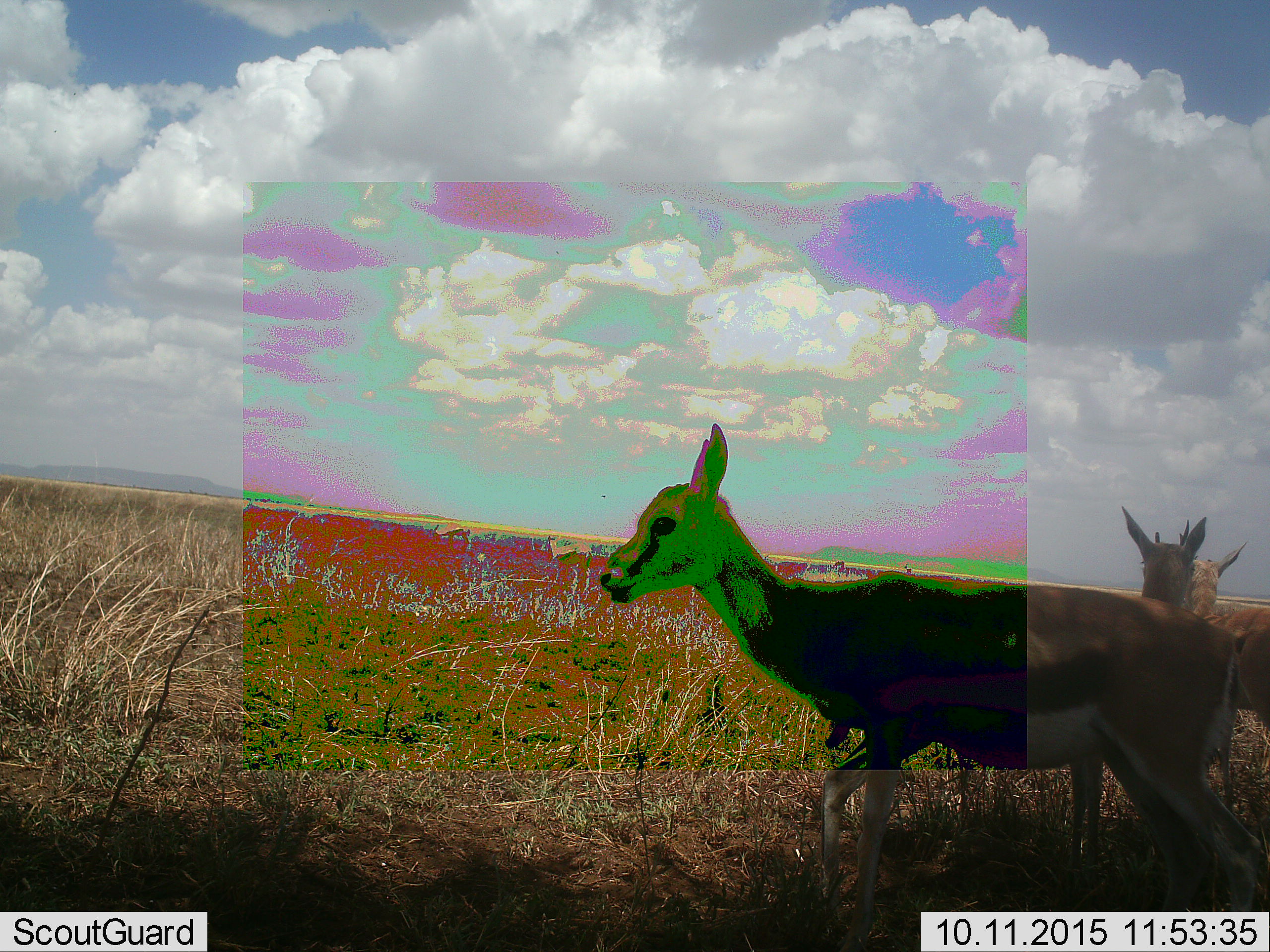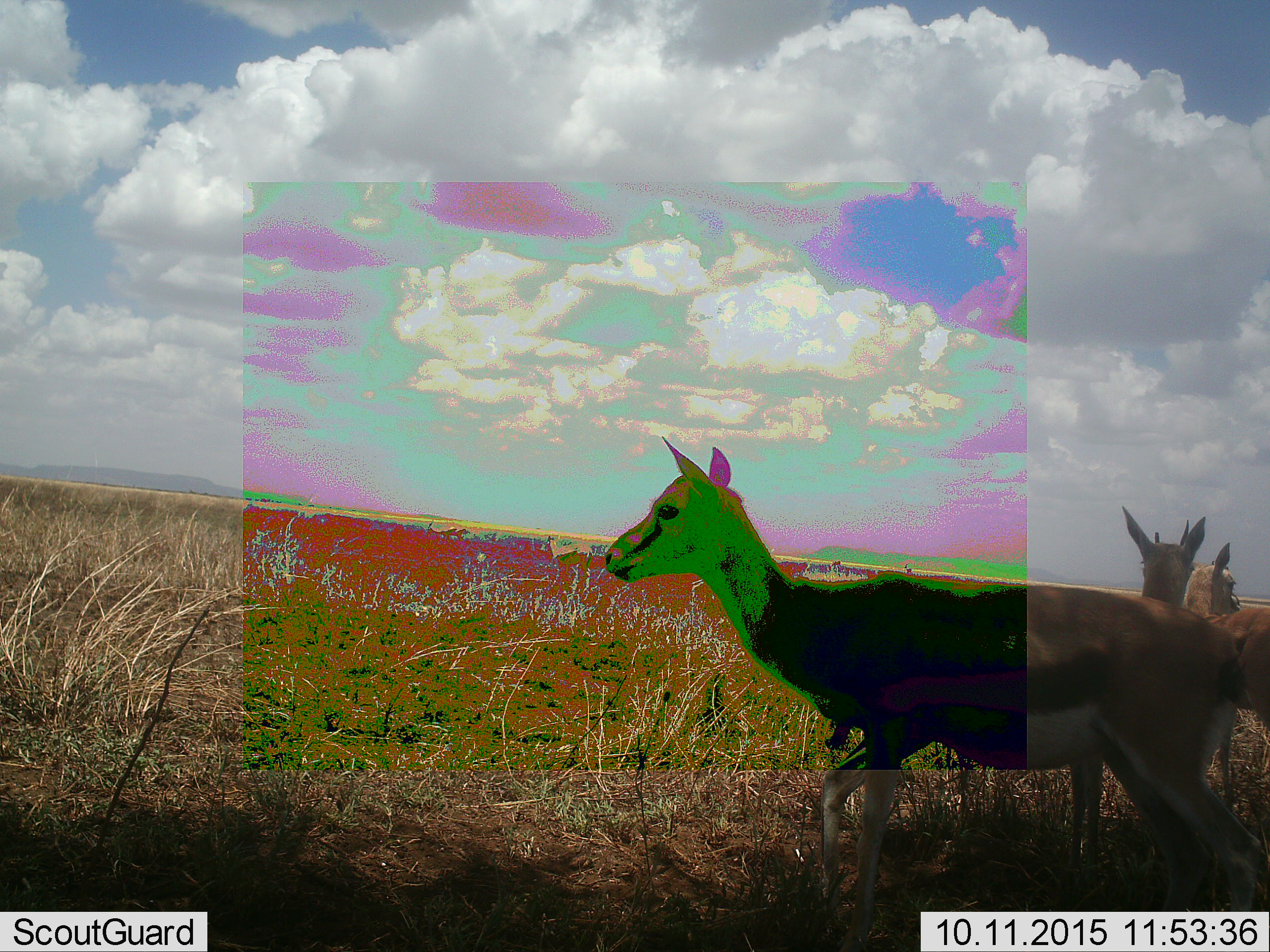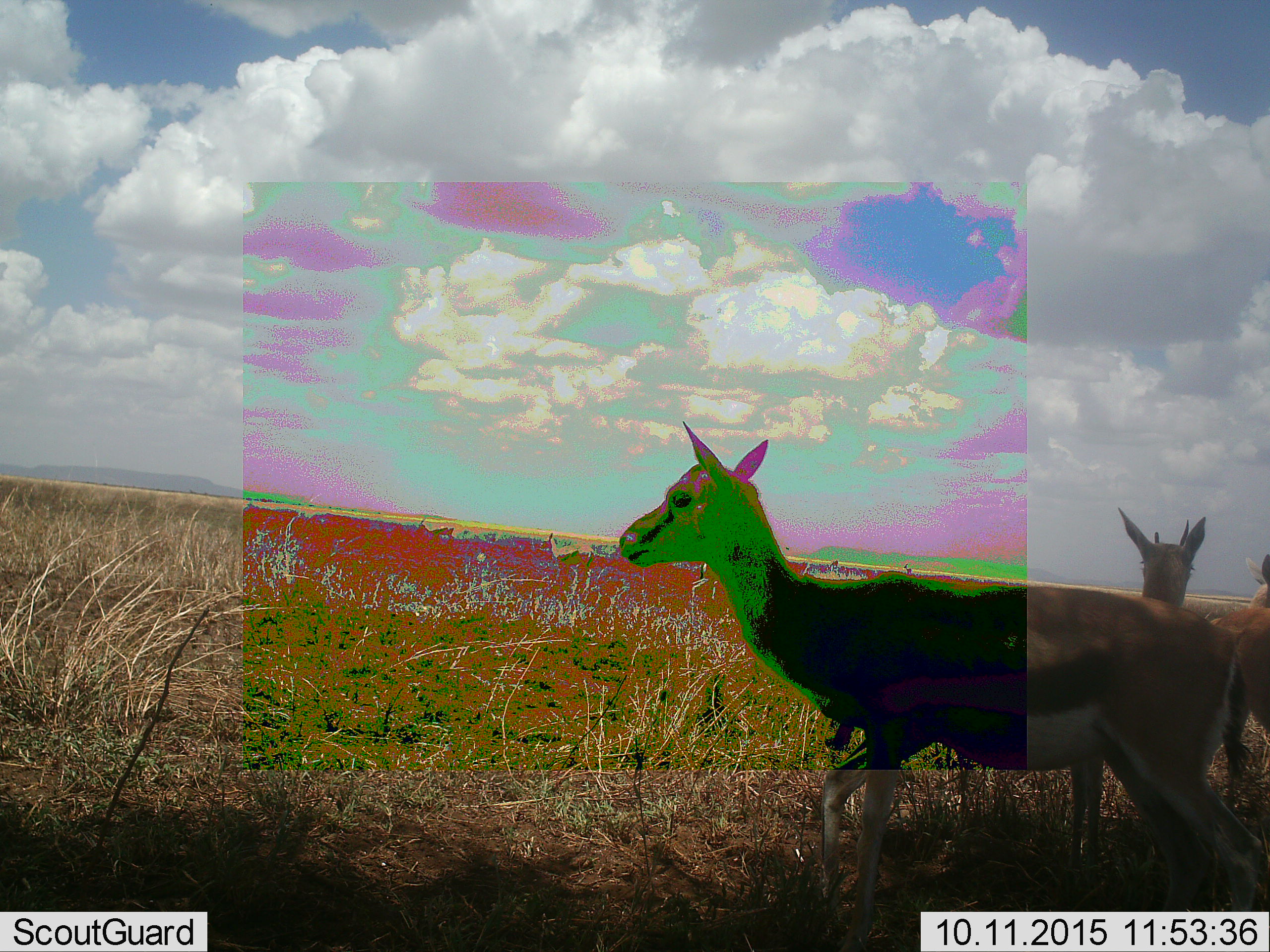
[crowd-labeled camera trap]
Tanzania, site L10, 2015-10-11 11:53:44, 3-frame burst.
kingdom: Animalia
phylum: Chordata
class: Mammalia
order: Artiodactyla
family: Bovidae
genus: Eudorcas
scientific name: Eudorcas thomsonii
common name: thomson's gazelle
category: gazellethomsons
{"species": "gazellethomsons (thomson's gazelle) (Eudorcas thomsonii)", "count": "3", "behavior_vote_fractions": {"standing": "100%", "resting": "0%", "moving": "38%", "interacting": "0%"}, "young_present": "0%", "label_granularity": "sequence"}